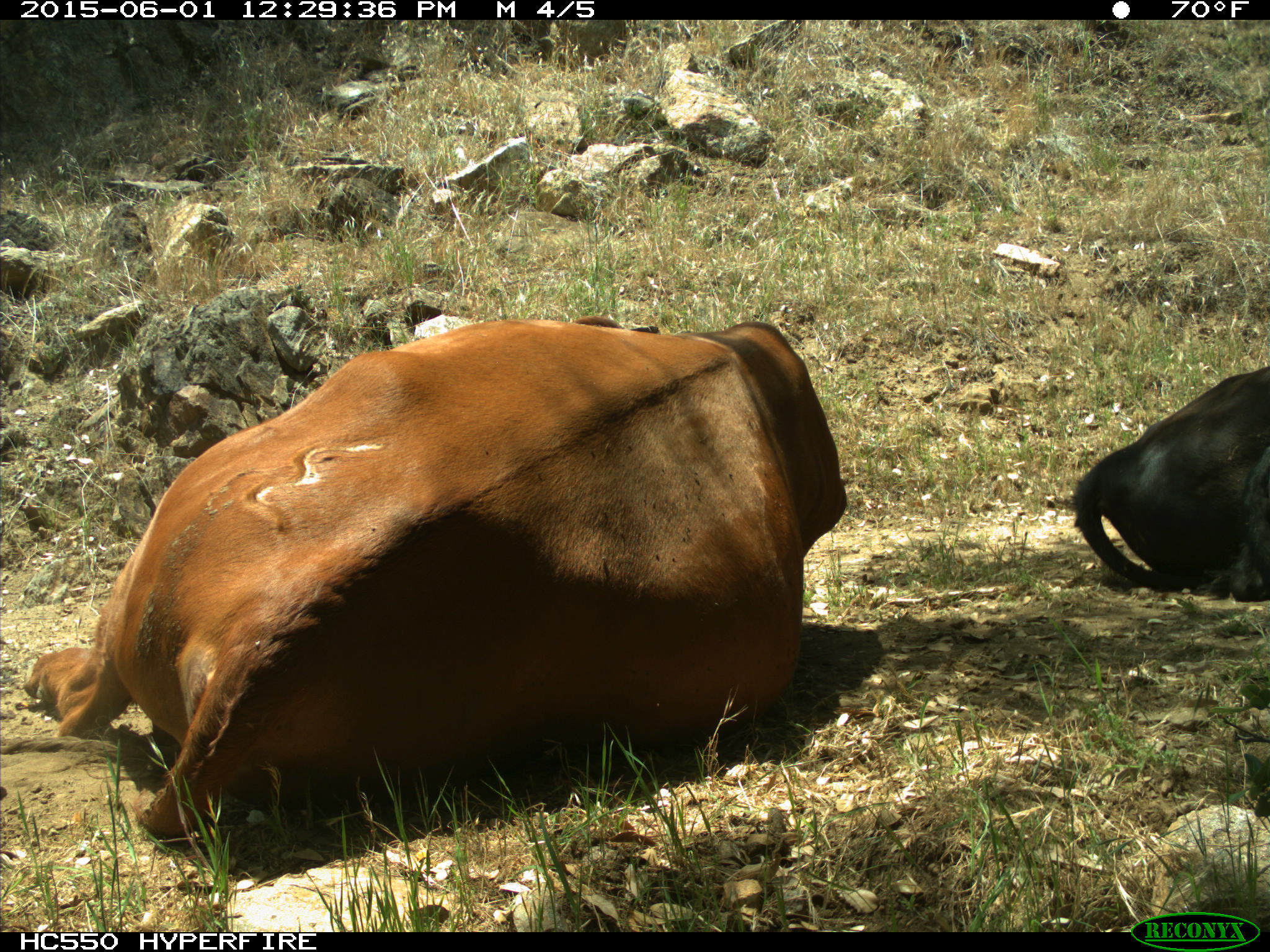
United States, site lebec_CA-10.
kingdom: Animalia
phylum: Chordata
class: Mammalia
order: Artiodactyla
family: Bovidae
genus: Bos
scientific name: Bos taurus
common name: domestic cow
Bos taurus (domestic cow).